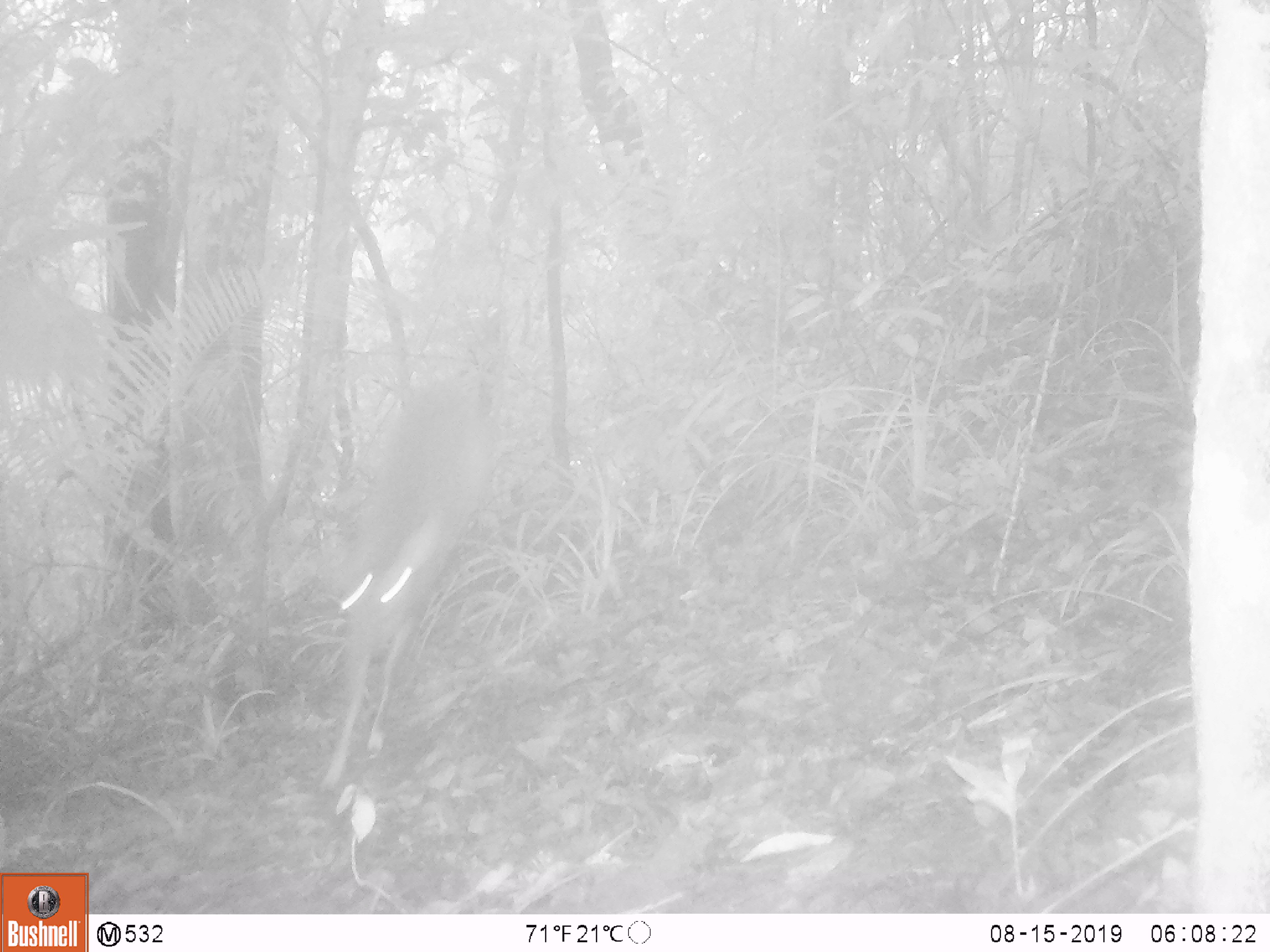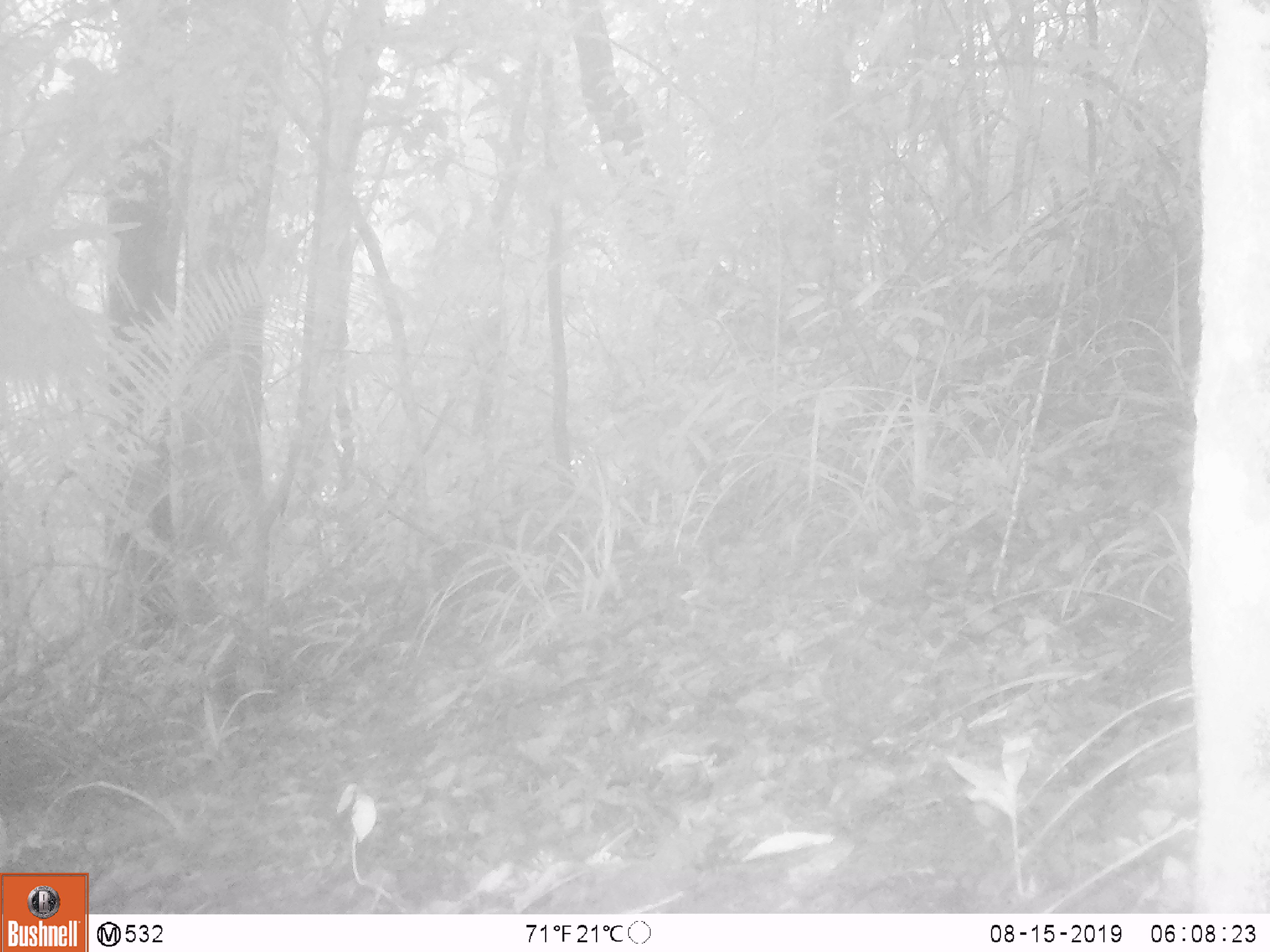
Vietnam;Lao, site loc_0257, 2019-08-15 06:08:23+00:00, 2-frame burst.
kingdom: Animalia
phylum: Chordata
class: Mammalia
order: Artiodactyla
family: Cervidae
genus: Muntiacus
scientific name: Muntiacus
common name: muntjacs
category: unidentified muntjac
Unidentified muntjac (muntjacs) (Muntiacus). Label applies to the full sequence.